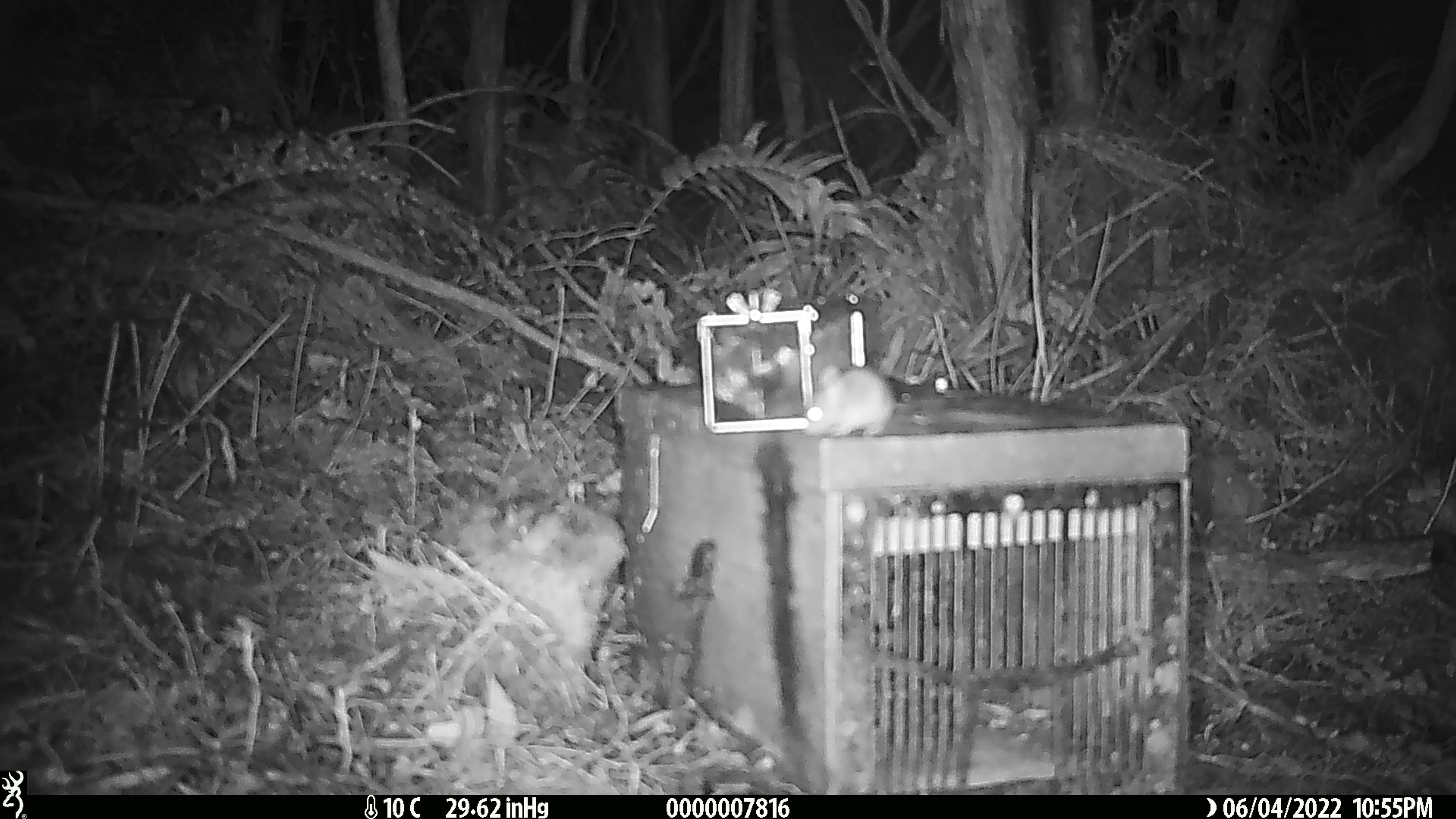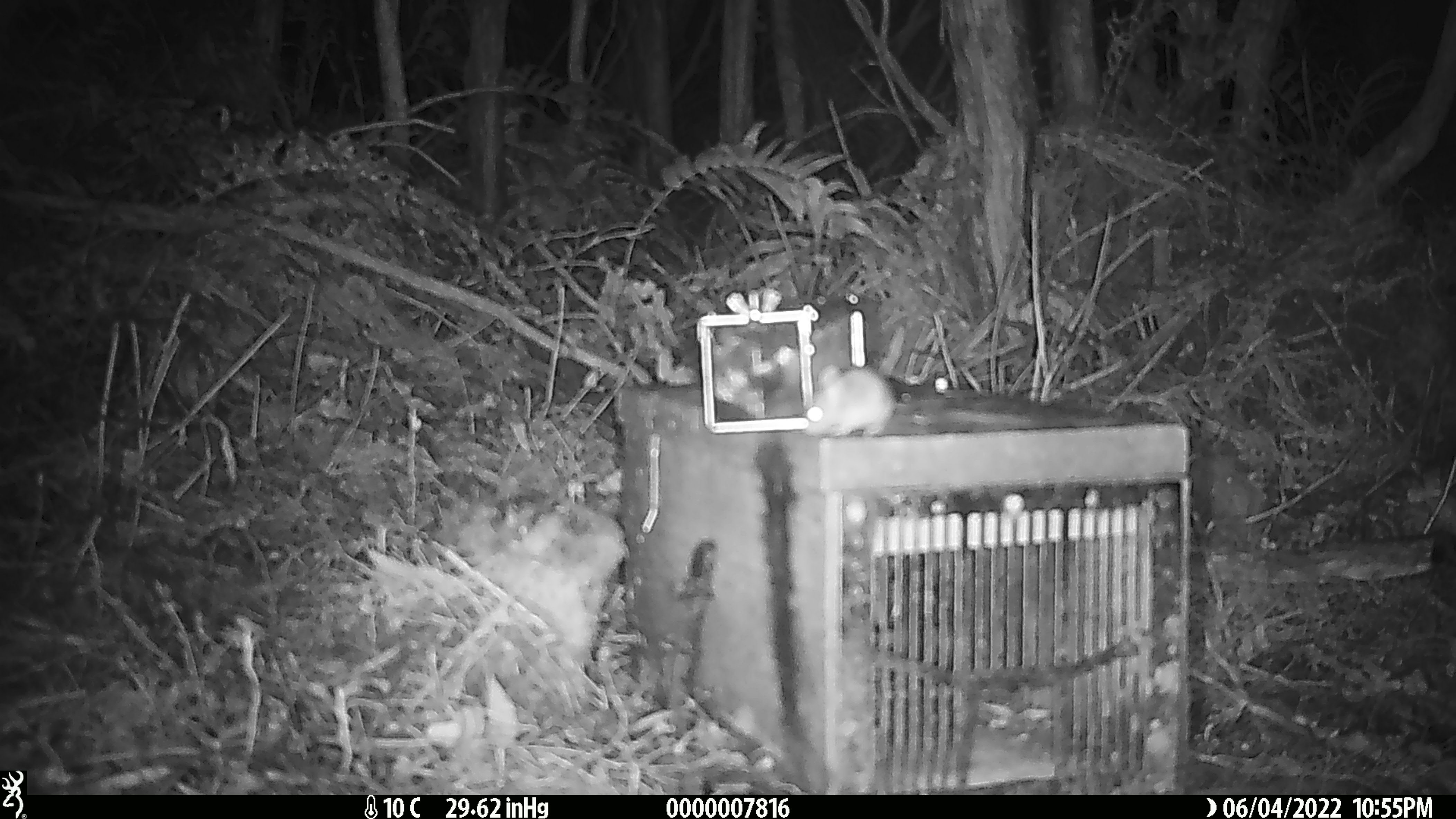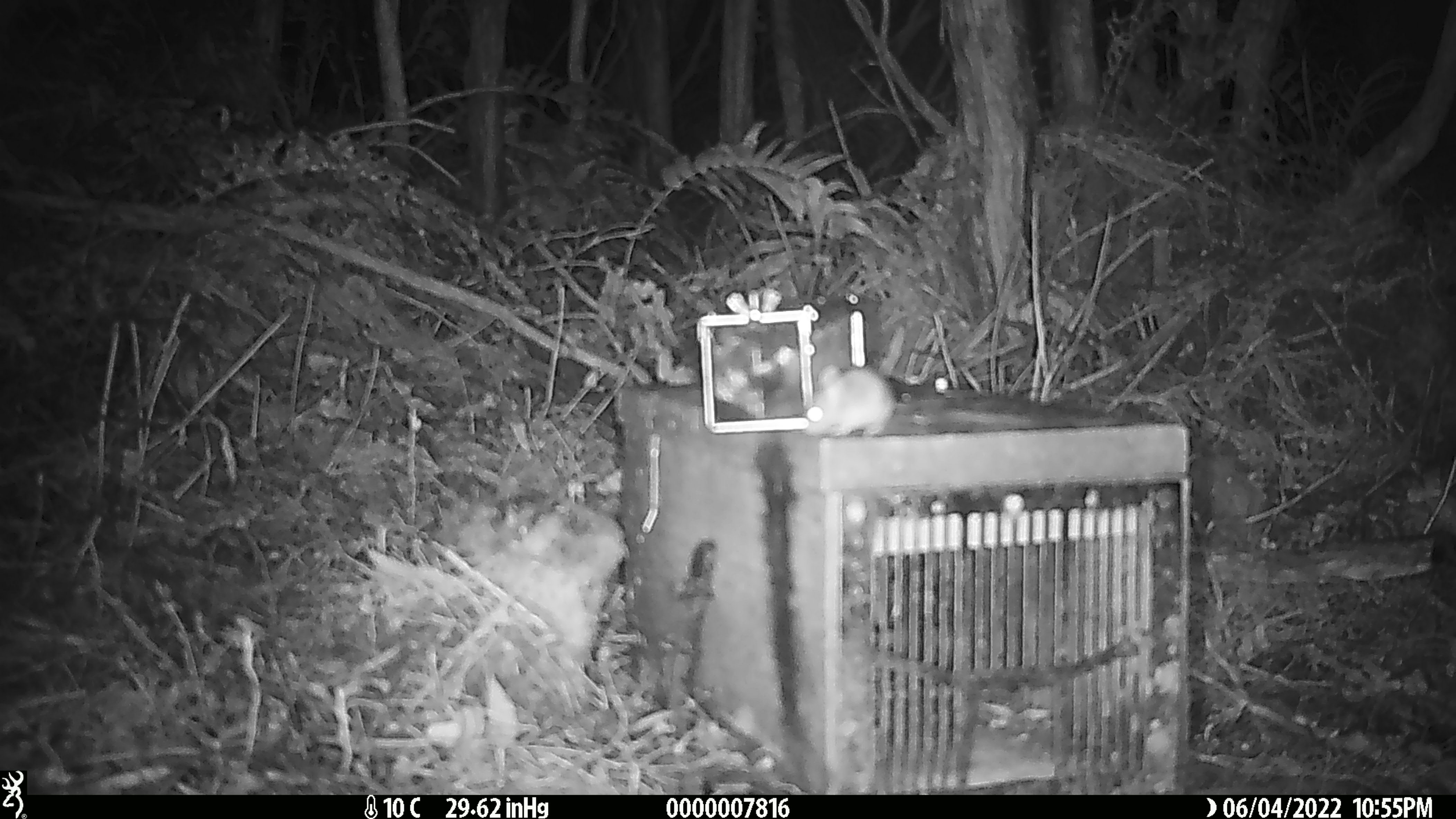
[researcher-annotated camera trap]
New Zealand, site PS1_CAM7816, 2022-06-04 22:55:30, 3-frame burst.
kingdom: Animalia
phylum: Chordata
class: Mammalia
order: Rodentia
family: Muridae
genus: Mus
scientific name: Mus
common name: mouse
Mouse (Mus).